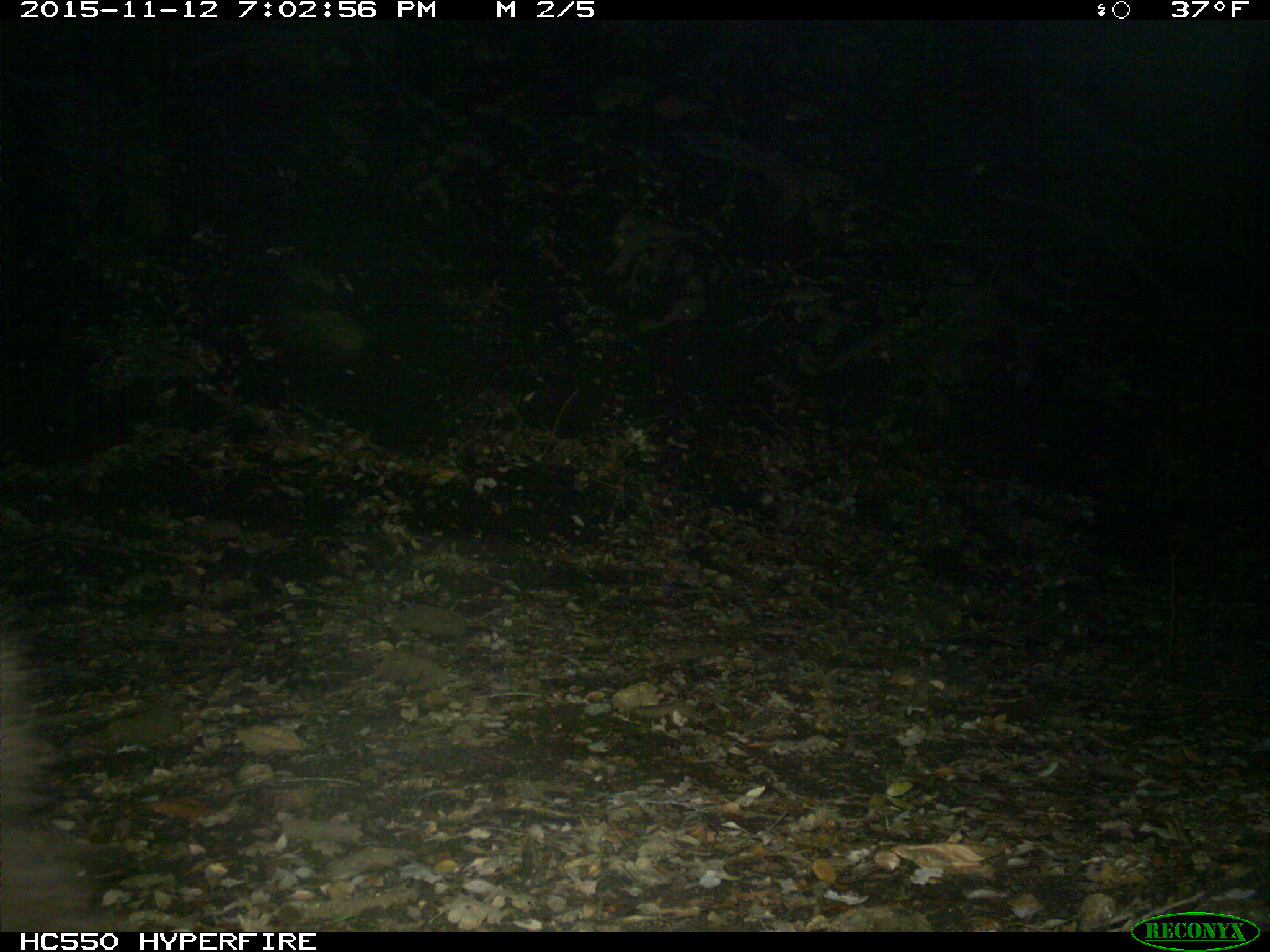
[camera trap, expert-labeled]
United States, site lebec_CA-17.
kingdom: Animalia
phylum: Chordata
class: Mammalia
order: Carnivora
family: Ursidae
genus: Ursus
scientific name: Ursus americanus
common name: american black bear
Ursus americanus (american black bear).